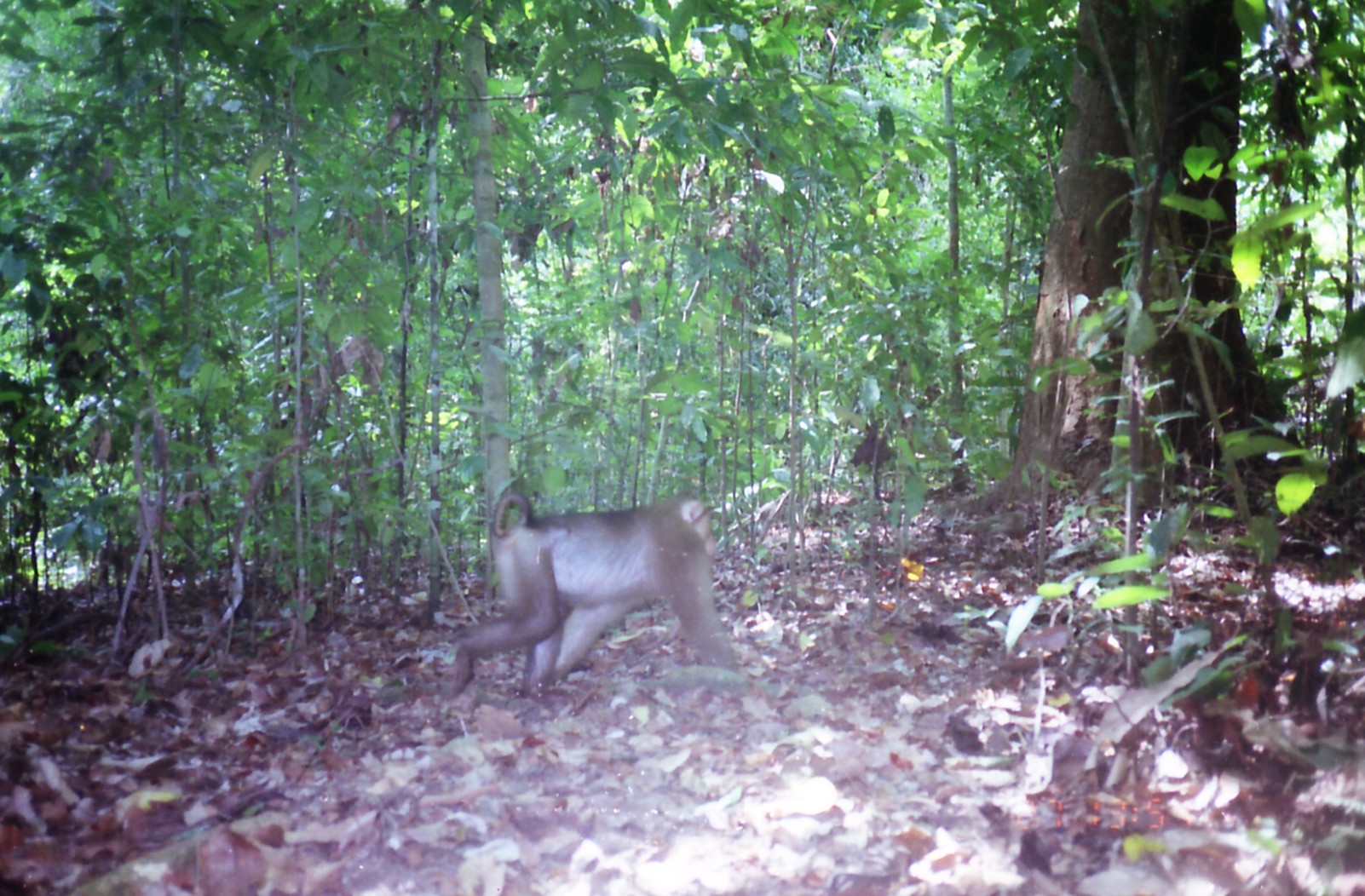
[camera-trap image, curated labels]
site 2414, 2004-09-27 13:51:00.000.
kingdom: Animalia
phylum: Chordata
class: Mammalia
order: Primates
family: Cercopithecidae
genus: Macaca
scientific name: Macaca nemestrina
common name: southern pig-tailed macaque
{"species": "Macaca nemestrina (southern pig-tailed macaque)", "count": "1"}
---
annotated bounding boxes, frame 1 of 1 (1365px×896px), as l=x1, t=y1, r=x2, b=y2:
macaca nemestrina: l=435, t=488, r=740, b=703